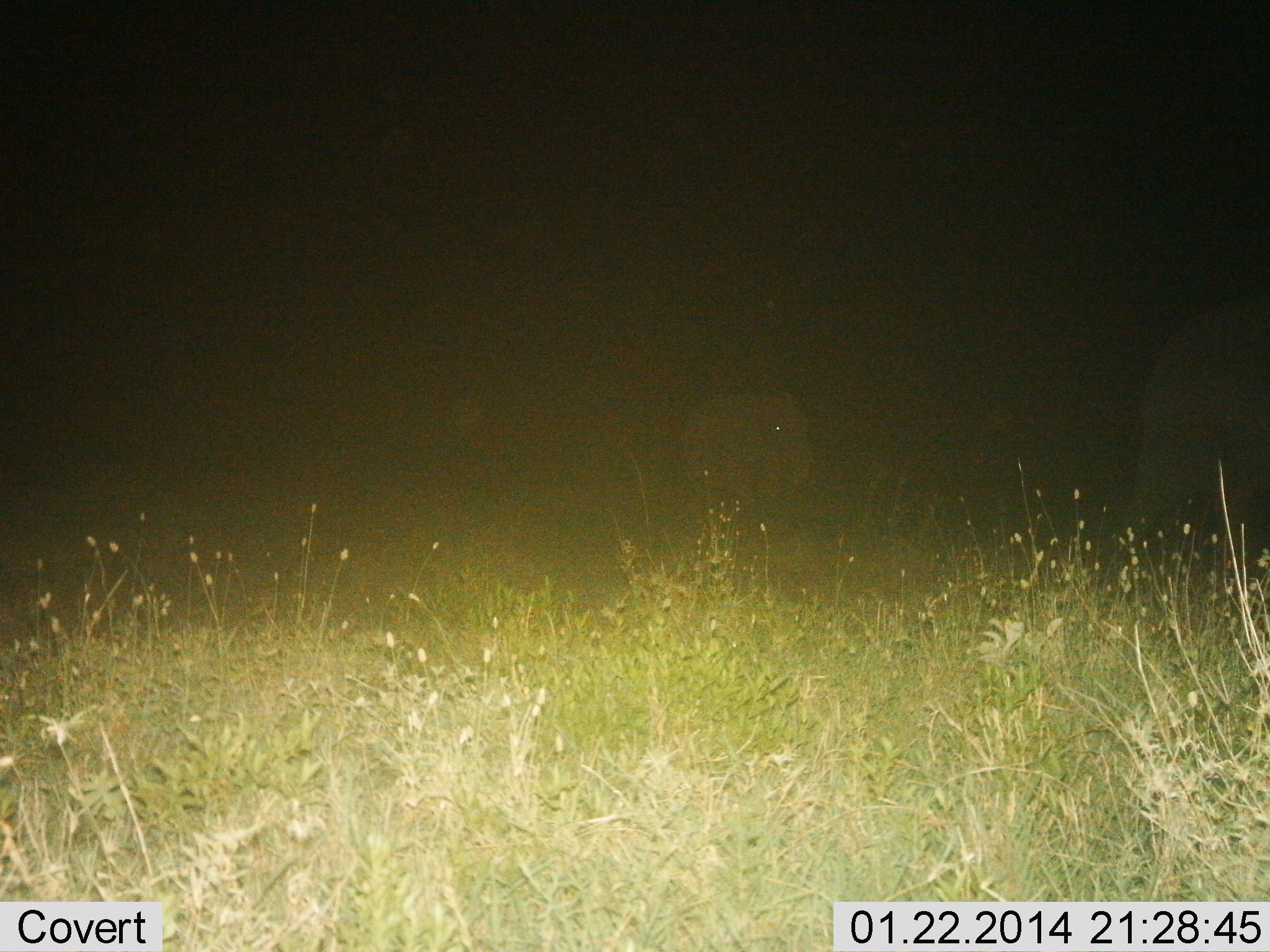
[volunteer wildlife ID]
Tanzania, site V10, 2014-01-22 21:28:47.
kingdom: Animalia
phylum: Chordata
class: Mammalia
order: Proboscidea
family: Elephantidae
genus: Loxodonta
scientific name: Loxodonta africana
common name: african bush elephant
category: elephant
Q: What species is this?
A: Elephant (african bush elephant) (Loxodonta africana).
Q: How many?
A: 2.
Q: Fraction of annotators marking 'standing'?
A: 60%.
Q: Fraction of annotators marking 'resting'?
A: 0%.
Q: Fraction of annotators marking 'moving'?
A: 40%.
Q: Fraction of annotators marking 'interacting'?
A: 0%.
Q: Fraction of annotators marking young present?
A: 0%.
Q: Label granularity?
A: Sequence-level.